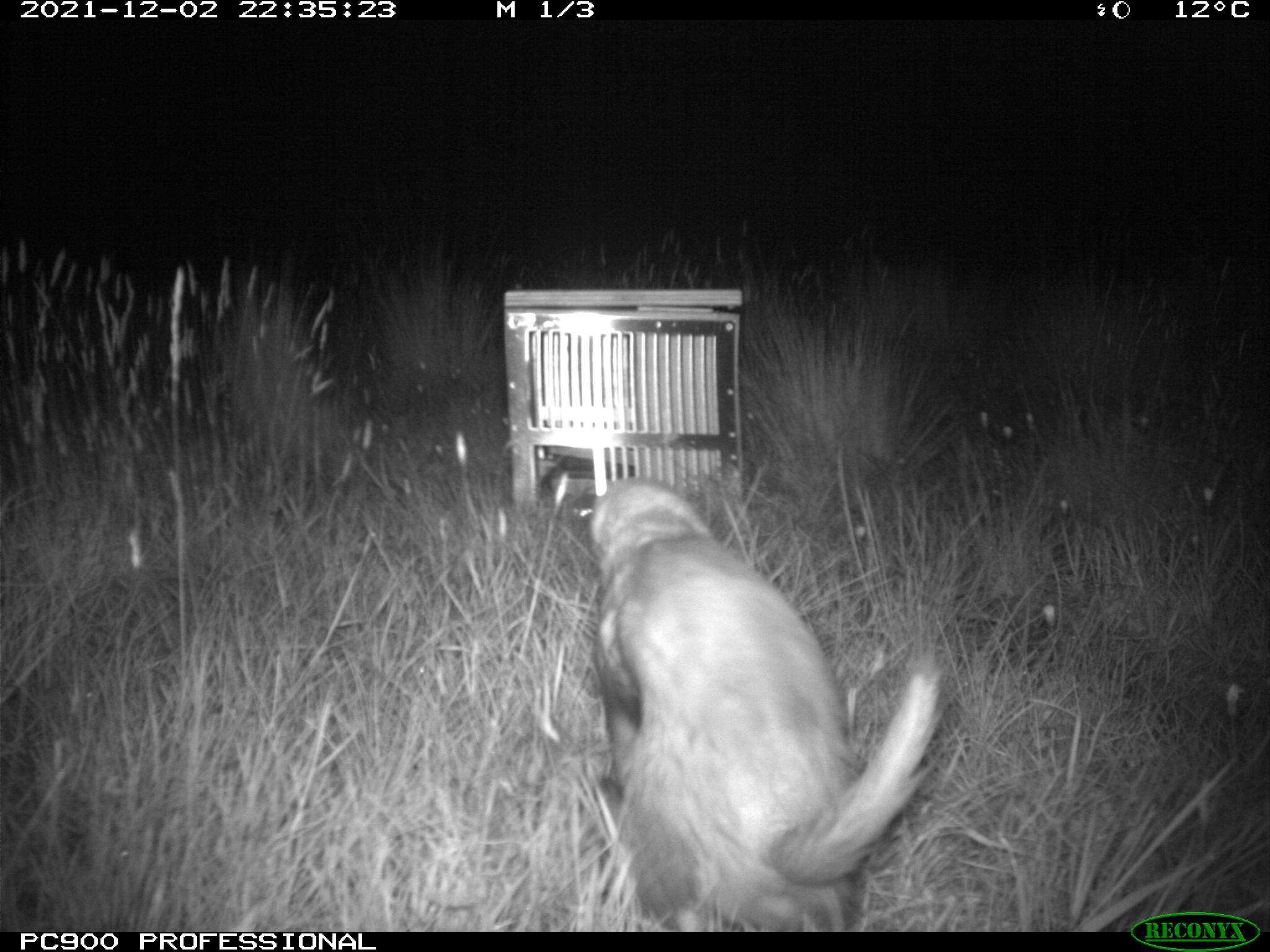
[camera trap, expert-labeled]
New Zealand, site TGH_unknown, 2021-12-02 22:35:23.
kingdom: Animalia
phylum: Chordata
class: Mammalia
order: Carnivora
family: Mustelidae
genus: Mustela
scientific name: Mustela furo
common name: ferret